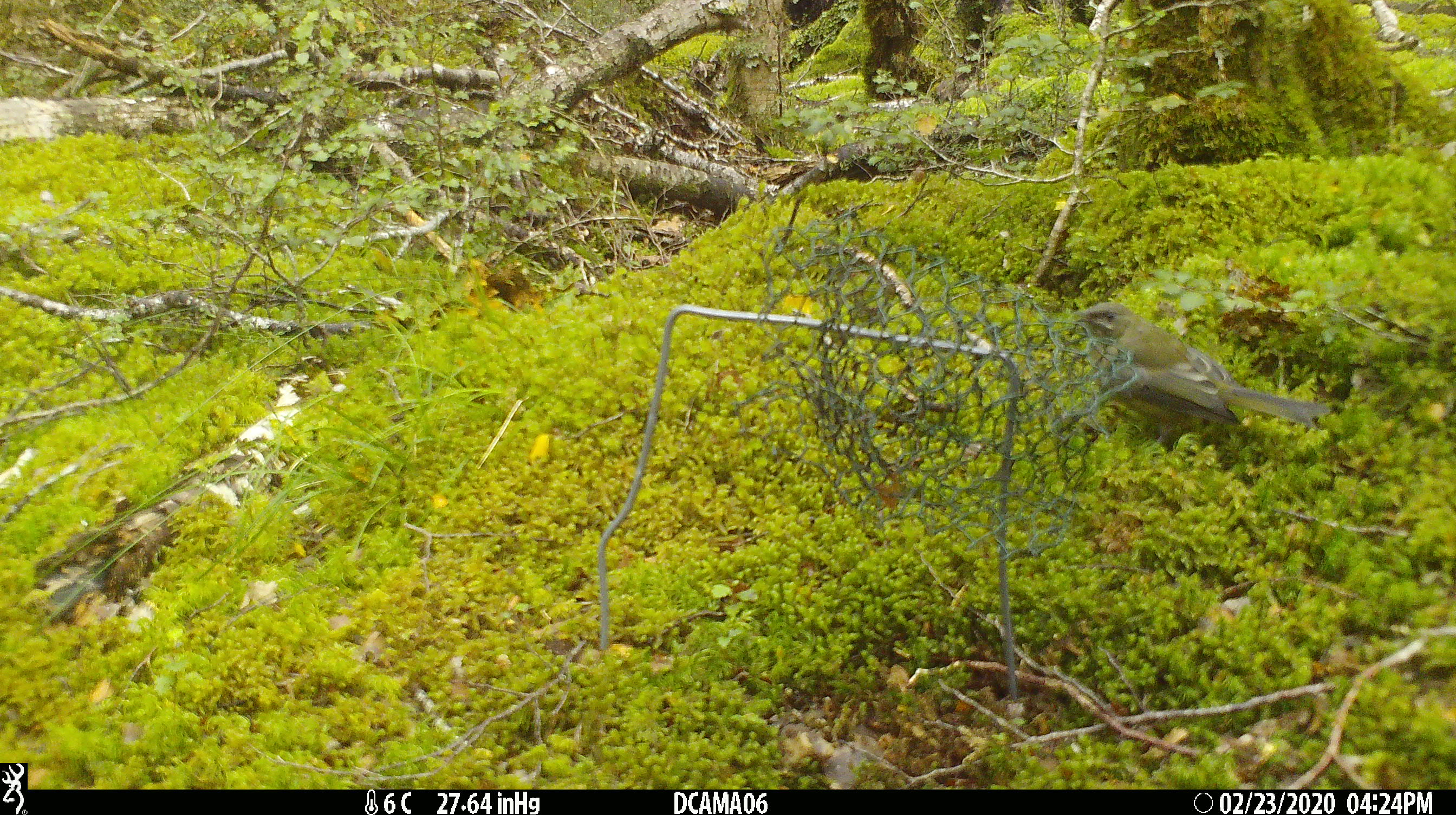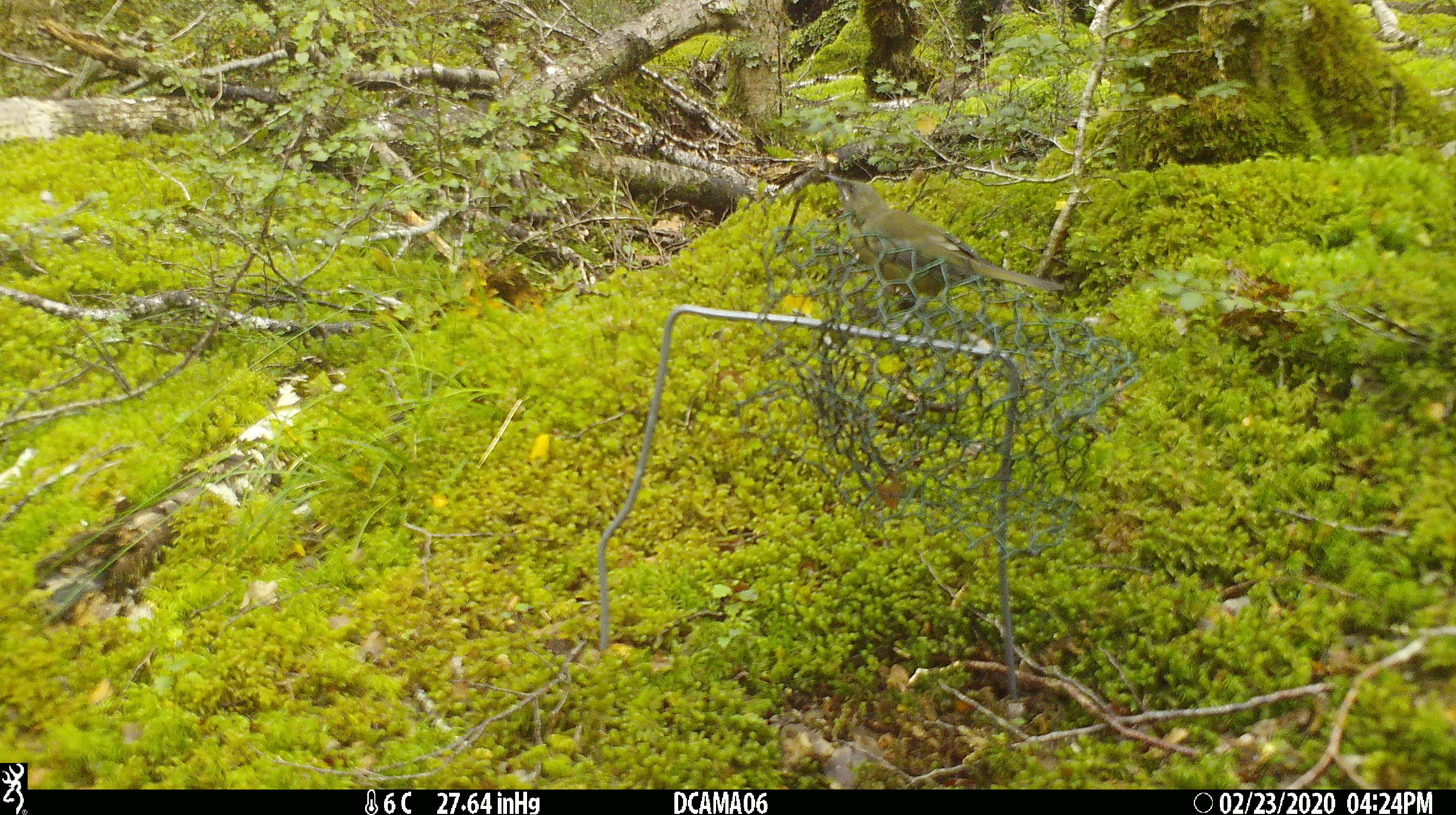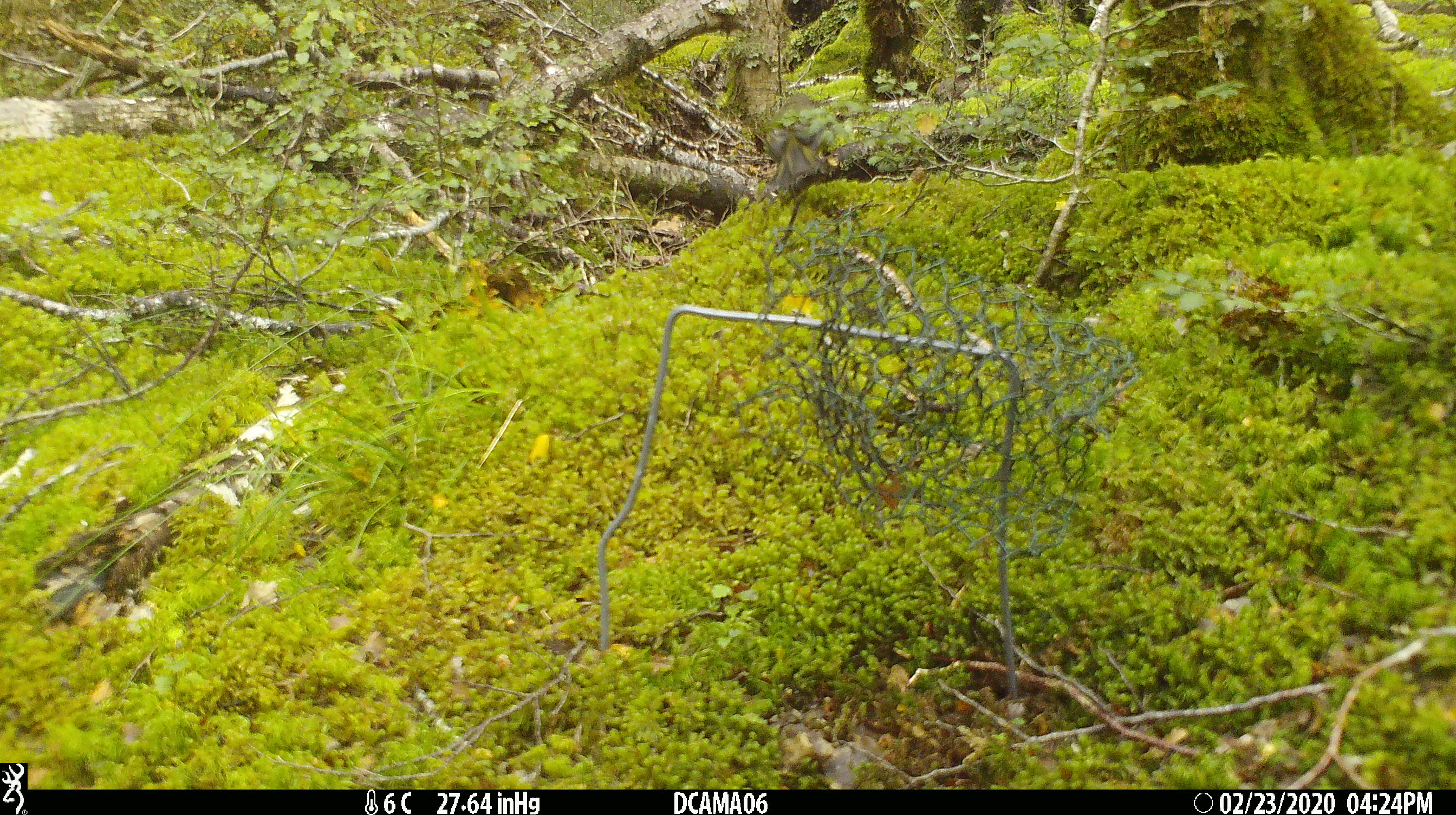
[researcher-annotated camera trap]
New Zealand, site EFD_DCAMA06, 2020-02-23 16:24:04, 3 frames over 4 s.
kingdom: Animalia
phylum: Chordata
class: Aves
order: Passeriformes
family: Meliphagidae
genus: Anthornis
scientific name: Anthornis melanura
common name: new zealand bellbird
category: bellbird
Bellbird (new zealand bellbird) (Anthornis melanura).